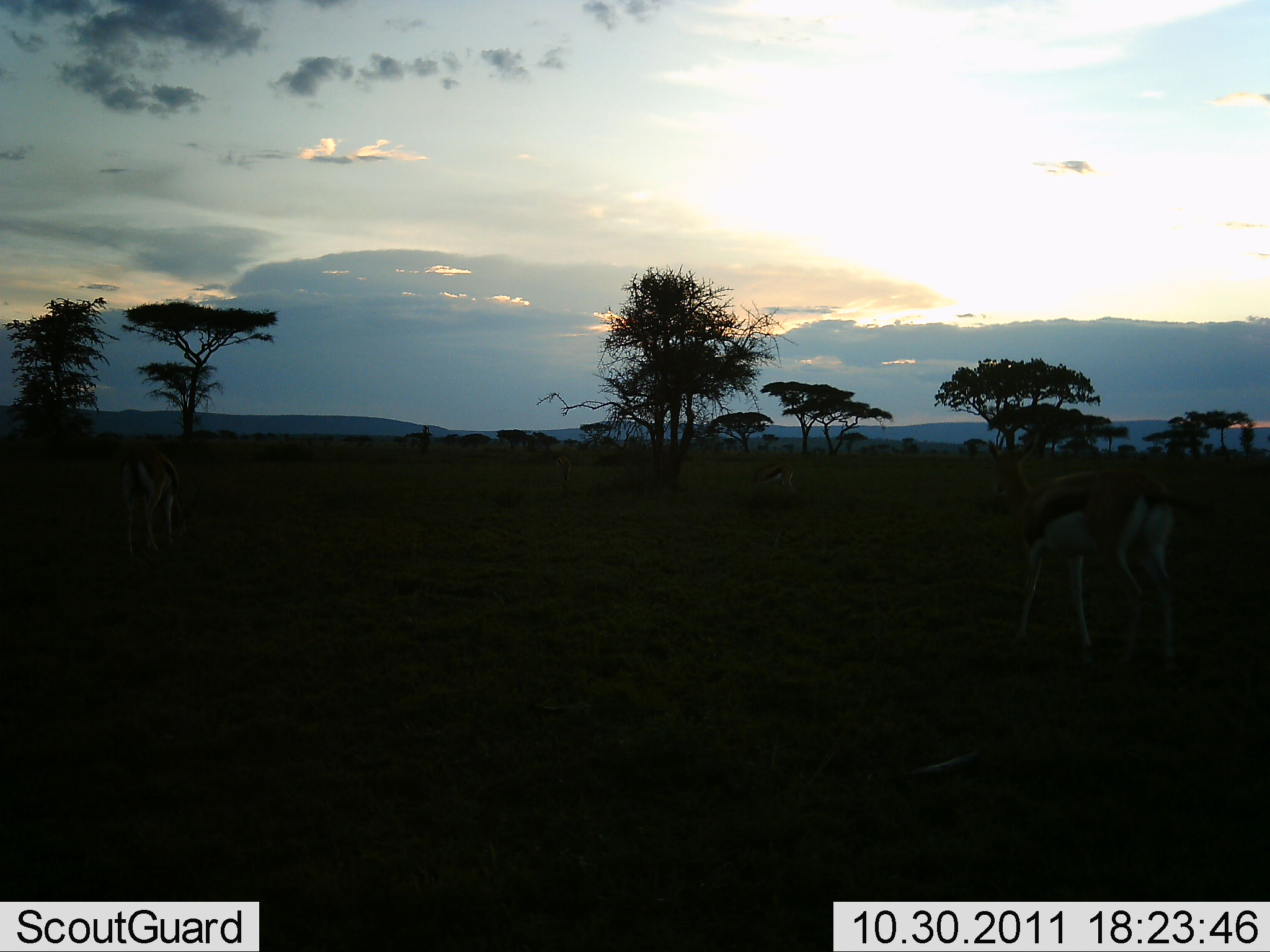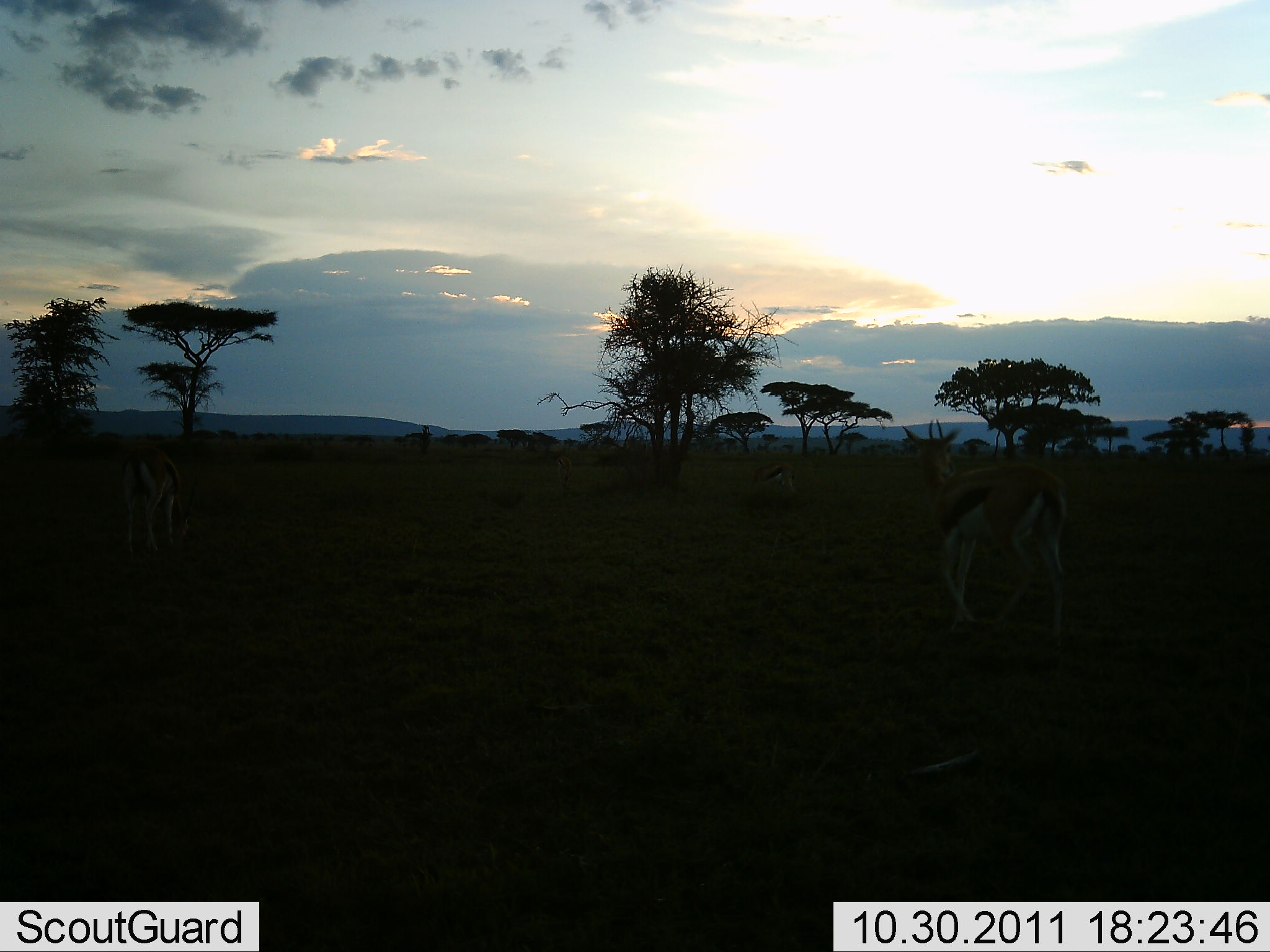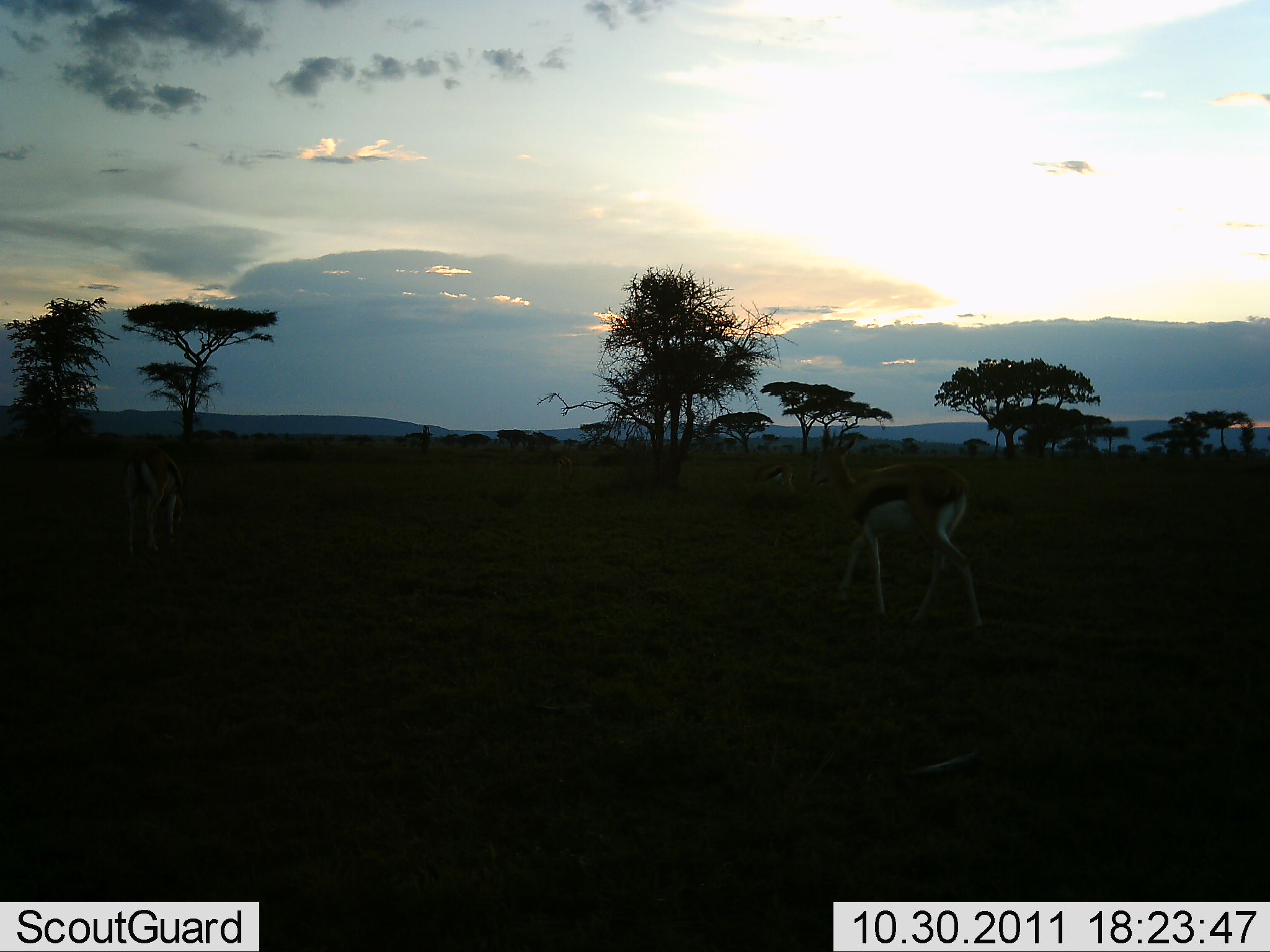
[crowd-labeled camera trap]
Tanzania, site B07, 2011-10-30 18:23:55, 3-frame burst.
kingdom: Animalia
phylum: Chordata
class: Mammalia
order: Artiodactyla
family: Bovidae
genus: Eudorcas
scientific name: Eudorcas thomsonii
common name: thomson's gazelle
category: gazellethomsons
Gazellethomsons (thomson's gazelle) (Eudorcas thomsonii), count 2. Behavior (volunteer vote fractions): standing 27%, resting 0%, moving 87%, interacting 0%. Young present (vote fraction): 0%. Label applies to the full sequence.